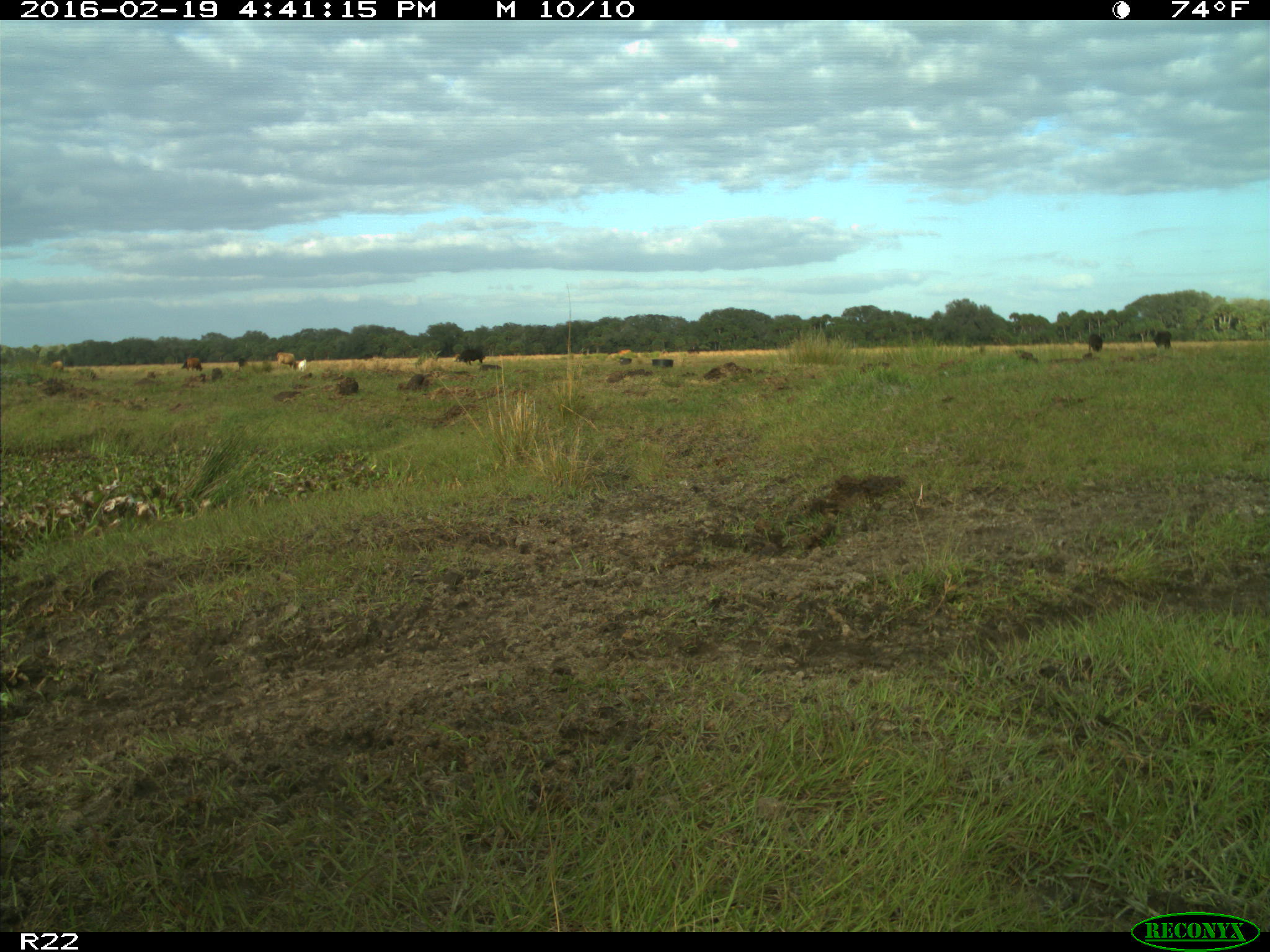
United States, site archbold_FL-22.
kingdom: Animalia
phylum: Chordata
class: Mammalia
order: Artiodactyla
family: Bovidae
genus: Bos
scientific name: Bos taurus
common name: domestic cow